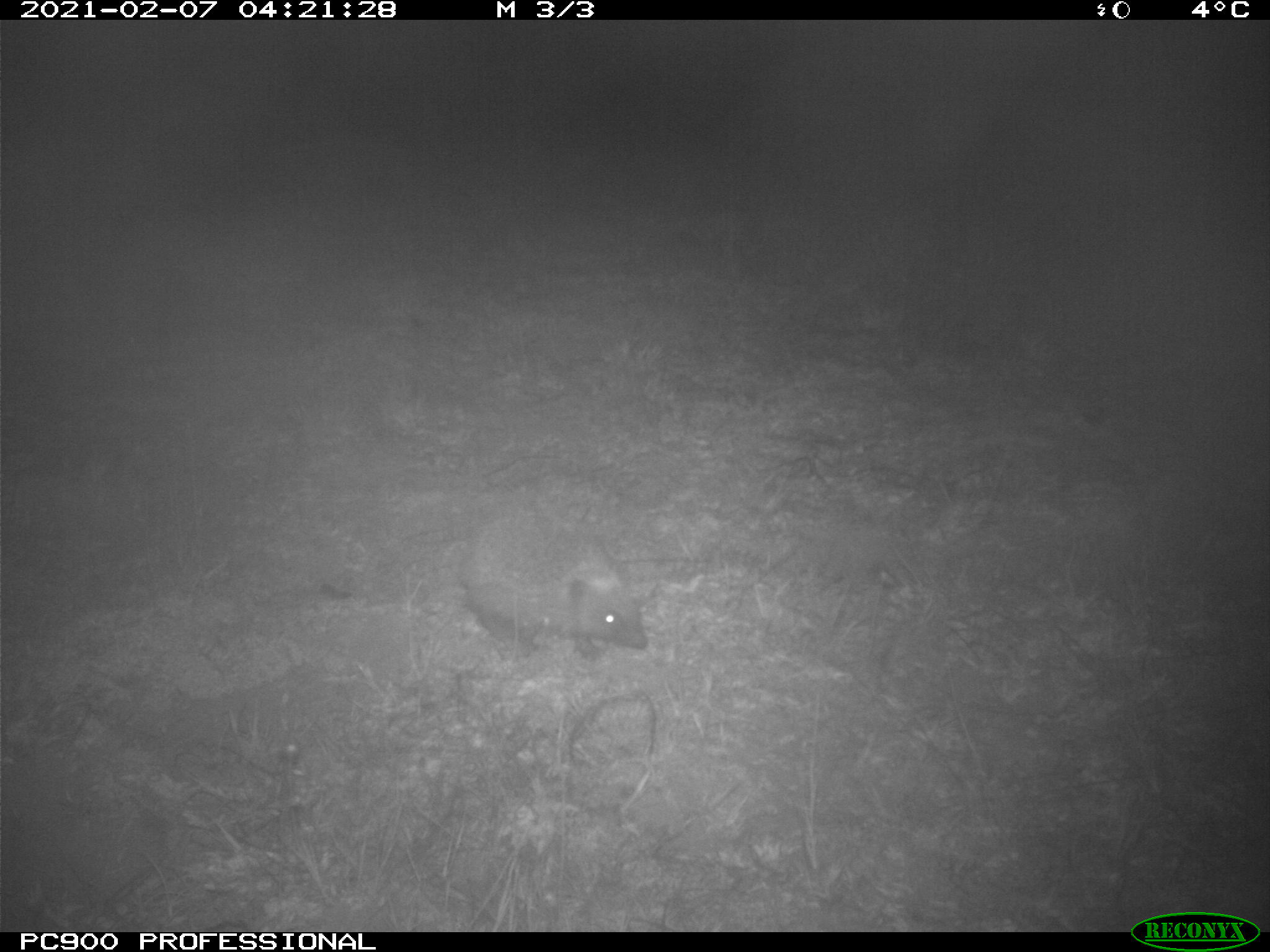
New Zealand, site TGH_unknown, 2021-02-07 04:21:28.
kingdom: Animalia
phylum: Chordata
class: Mammalia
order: Eulipotyphla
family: Erinaceidae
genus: Erinaceus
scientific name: Erinaceus europaeus europaeus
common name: european hedgehog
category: hedgehog